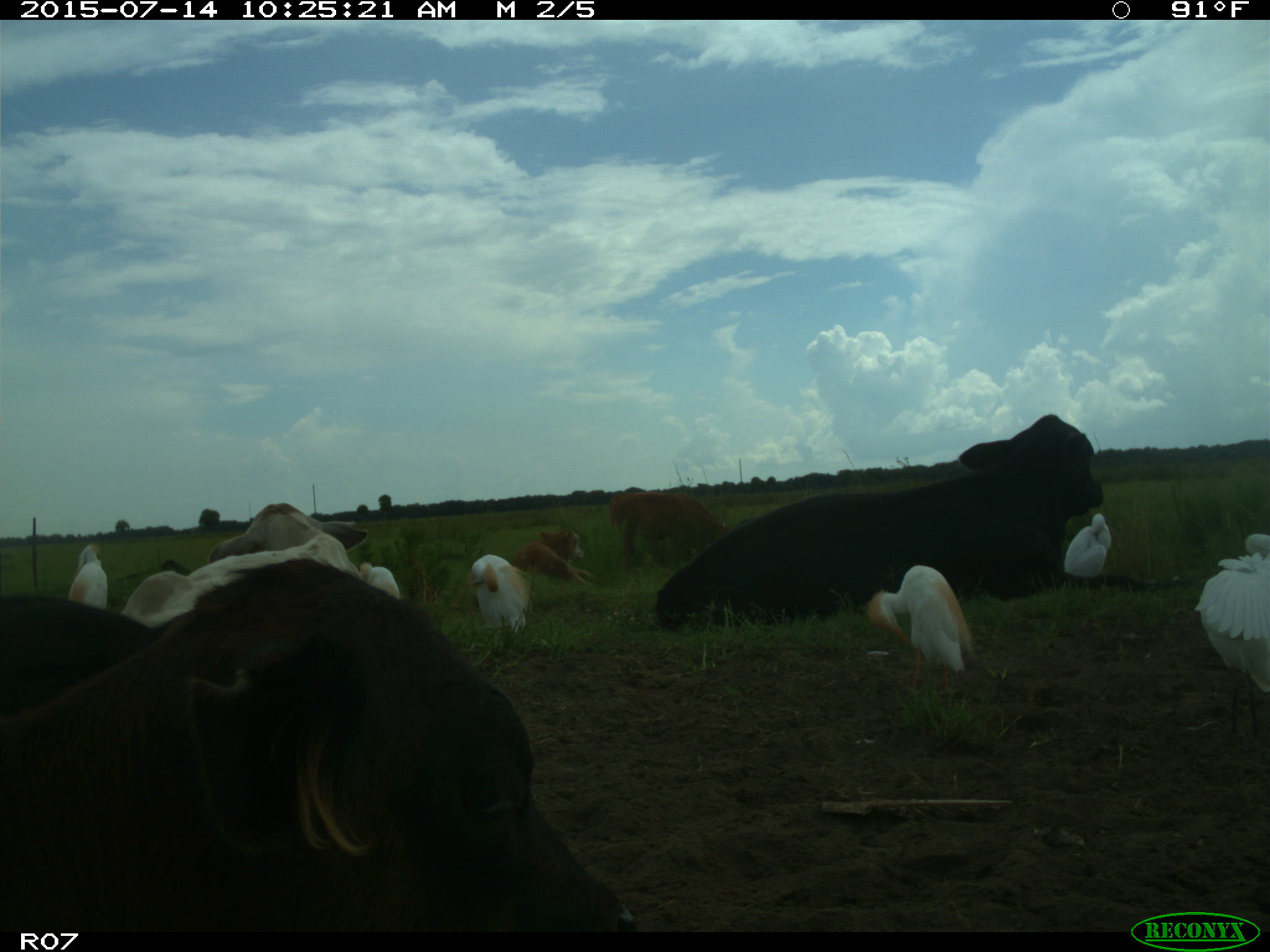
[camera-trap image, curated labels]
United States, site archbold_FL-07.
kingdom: Animalia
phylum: Chordata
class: Mammalia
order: Artiodactyla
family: Bovidae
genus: Bos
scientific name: Bos taurus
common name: domestic cow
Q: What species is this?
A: Bos taurus (domestic cow).